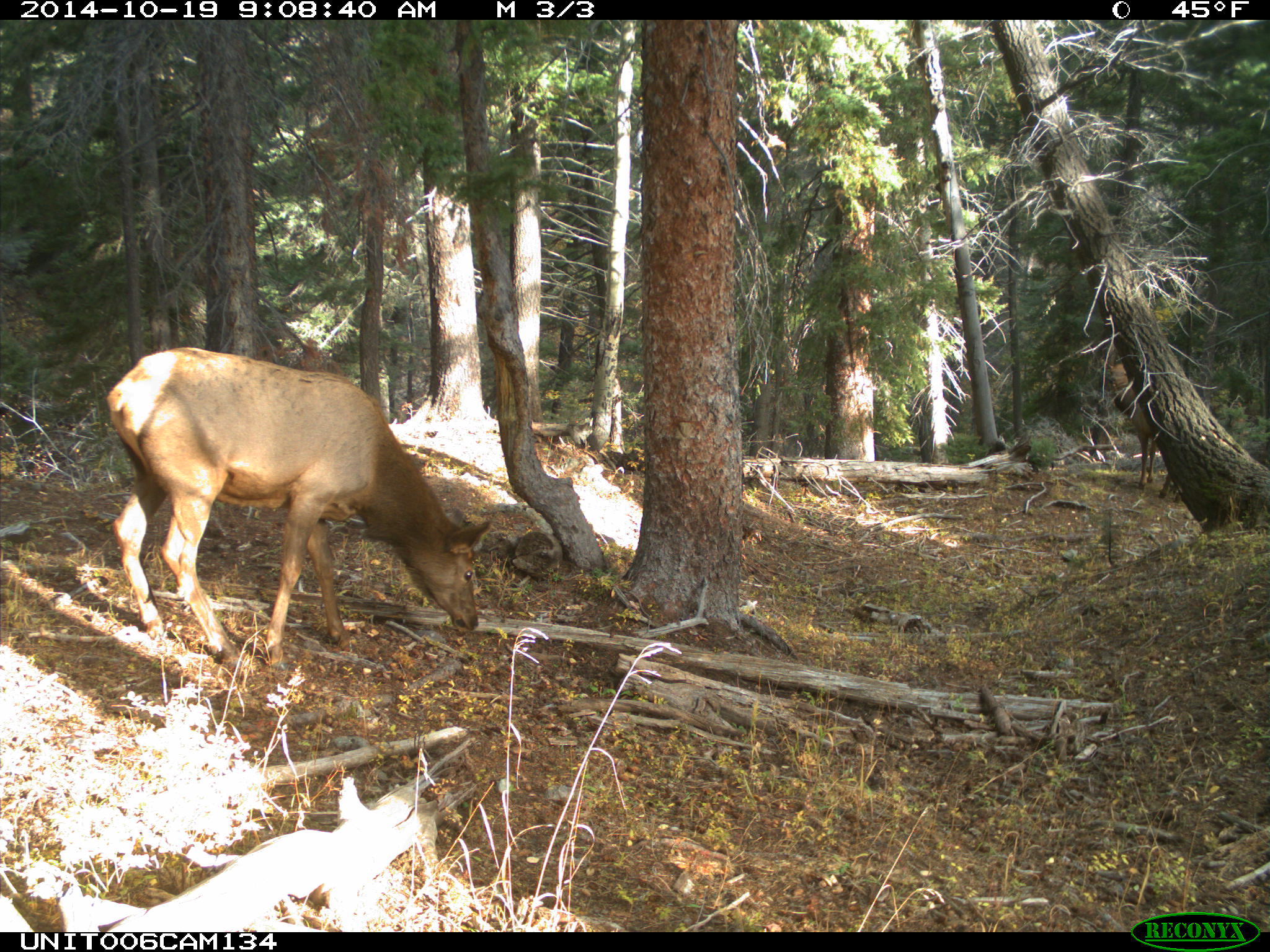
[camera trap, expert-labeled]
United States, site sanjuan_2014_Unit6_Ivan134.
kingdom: Animalia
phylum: Chordata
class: Mammalia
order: Artiodactyla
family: Cervidae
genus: Cervus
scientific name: Cervus elaphus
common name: red deer